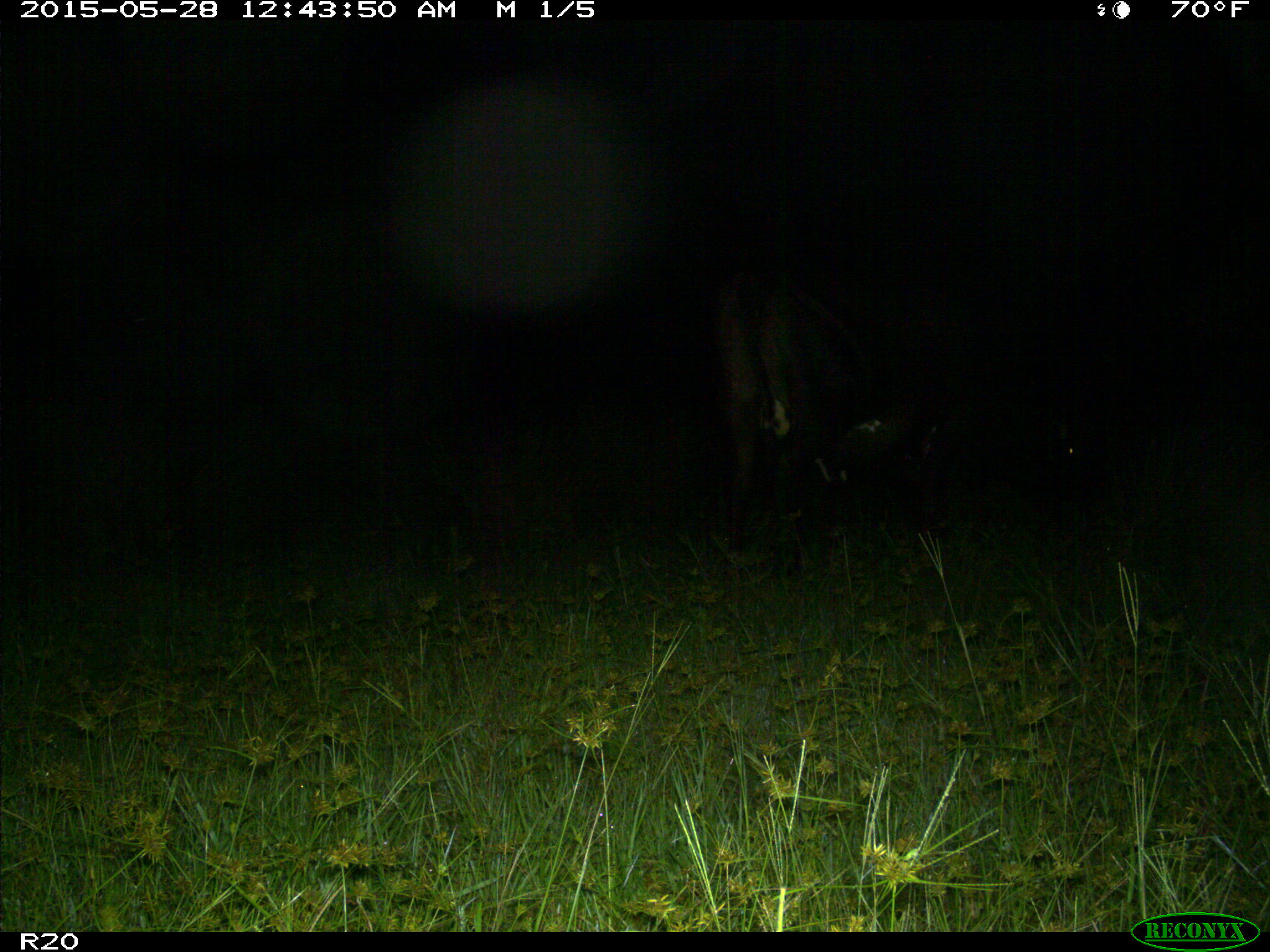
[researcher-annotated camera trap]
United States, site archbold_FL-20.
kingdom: Animalia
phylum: Chordata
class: Mammalia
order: Artiodactyla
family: Bovidae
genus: Bos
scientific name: Bos taurus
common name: domestic cow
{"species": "Bos taurus (domestic cow)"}